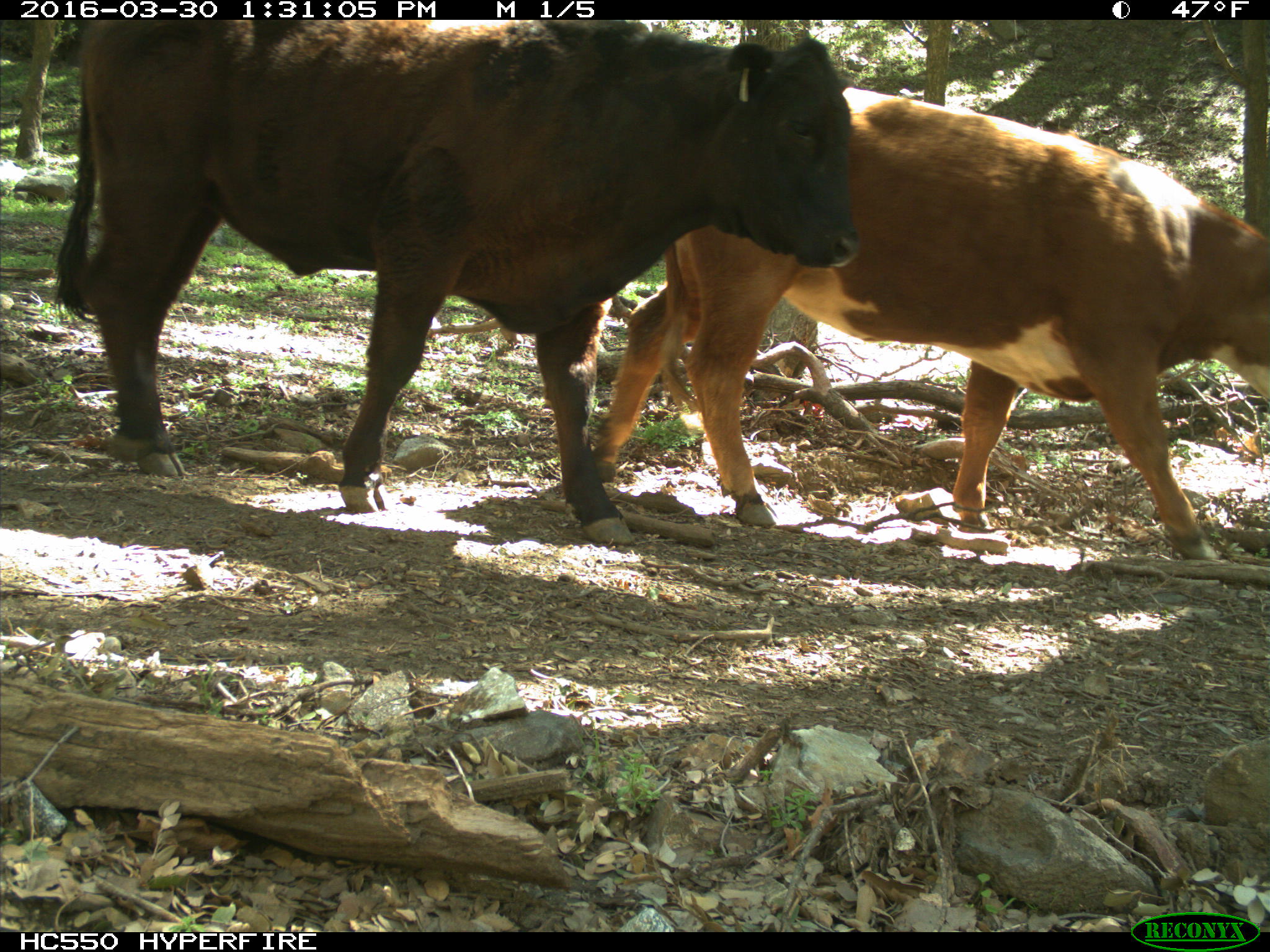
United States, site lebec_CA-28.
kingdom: Animalia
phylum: Chordata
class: Mammalia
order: Artiodactyla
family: Bovidae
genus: Bos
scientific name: Bos taurus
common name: domestic cow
Bos taurus (domestic cow).